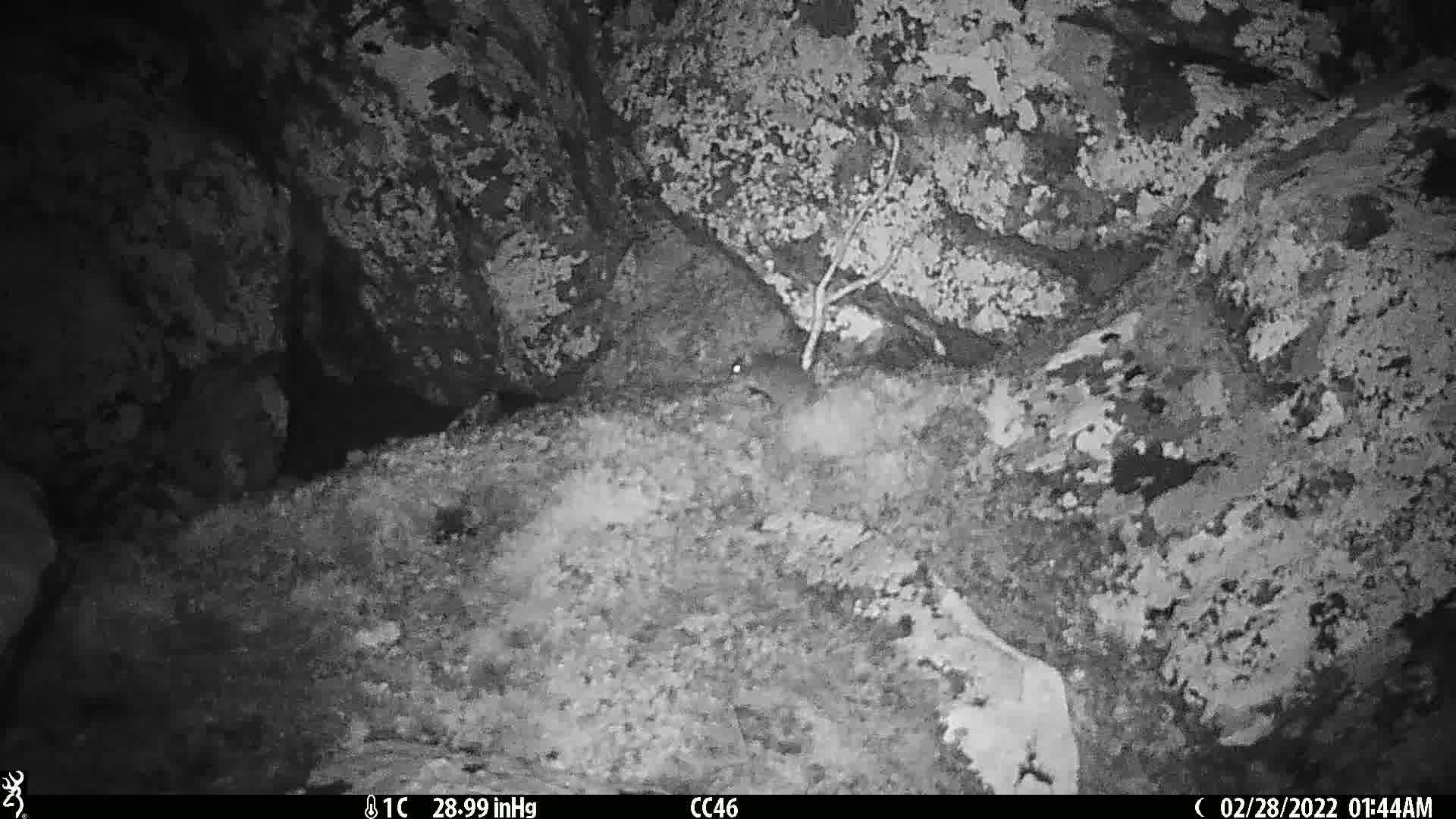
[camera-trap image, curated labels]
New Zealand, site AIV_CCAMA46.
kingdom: Animalia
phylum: Chordata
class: Mammalia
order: Rodentia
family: Muridae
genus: Mus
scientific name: Mus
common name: mouse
Mouse (Mus).